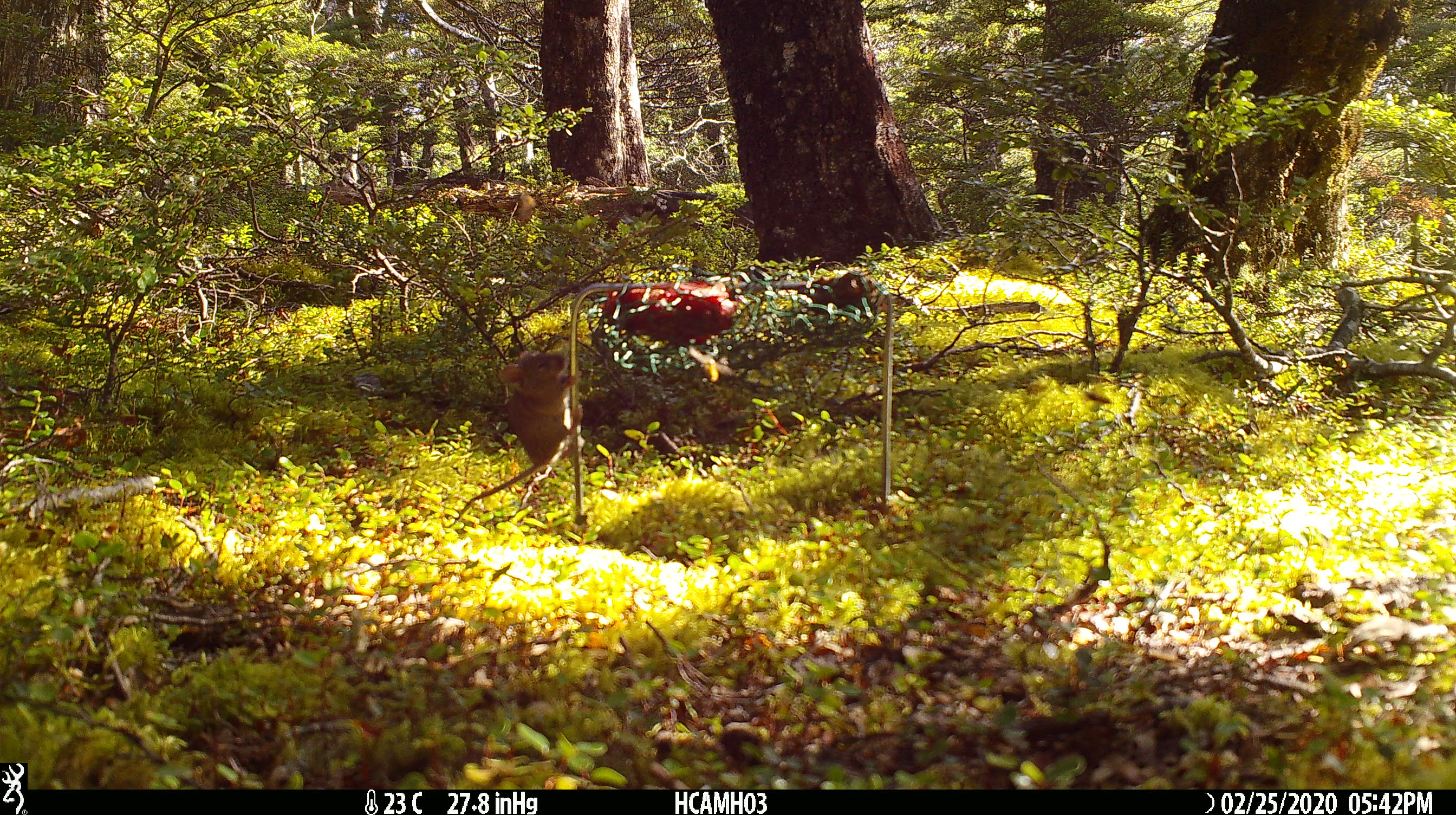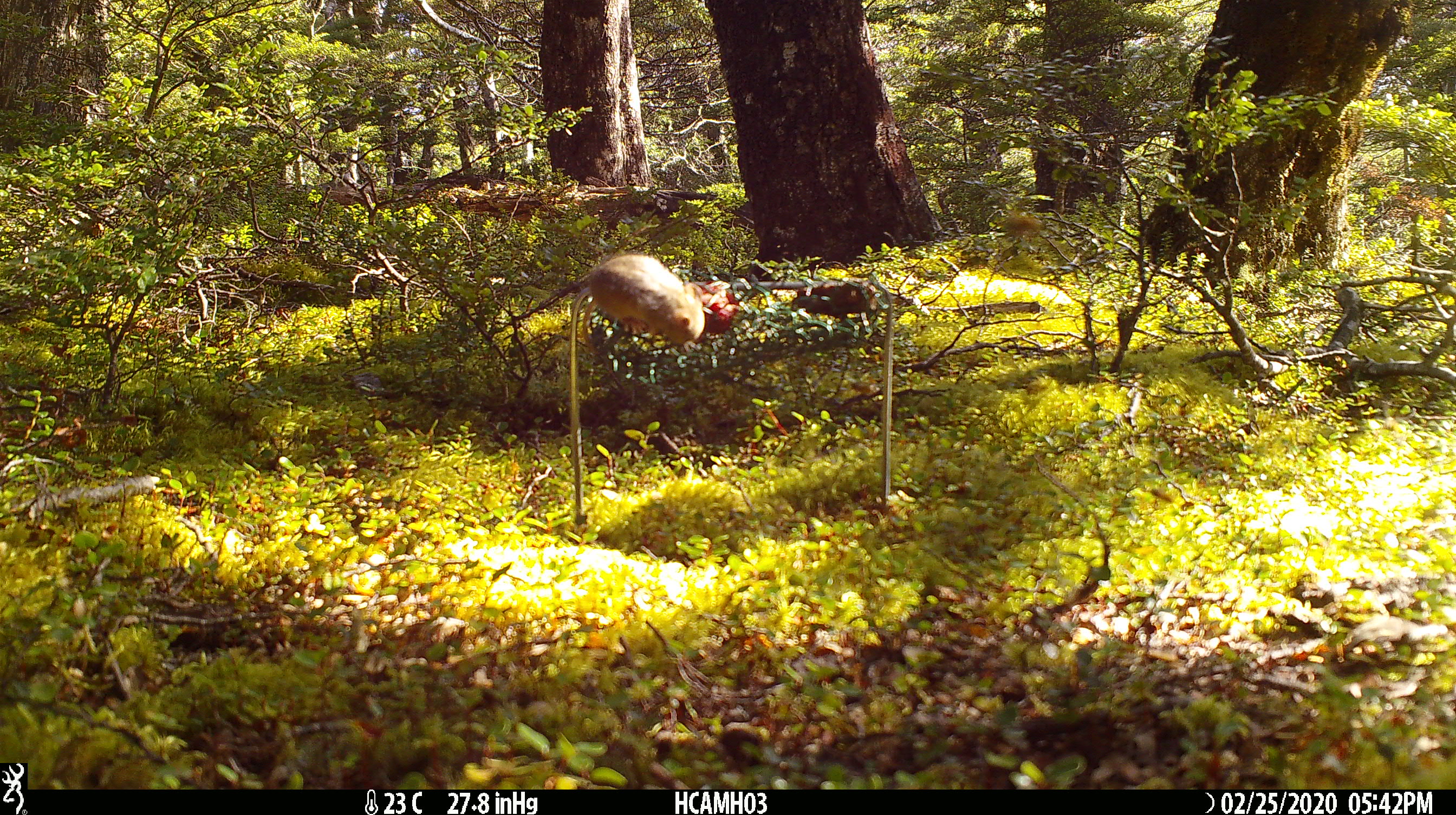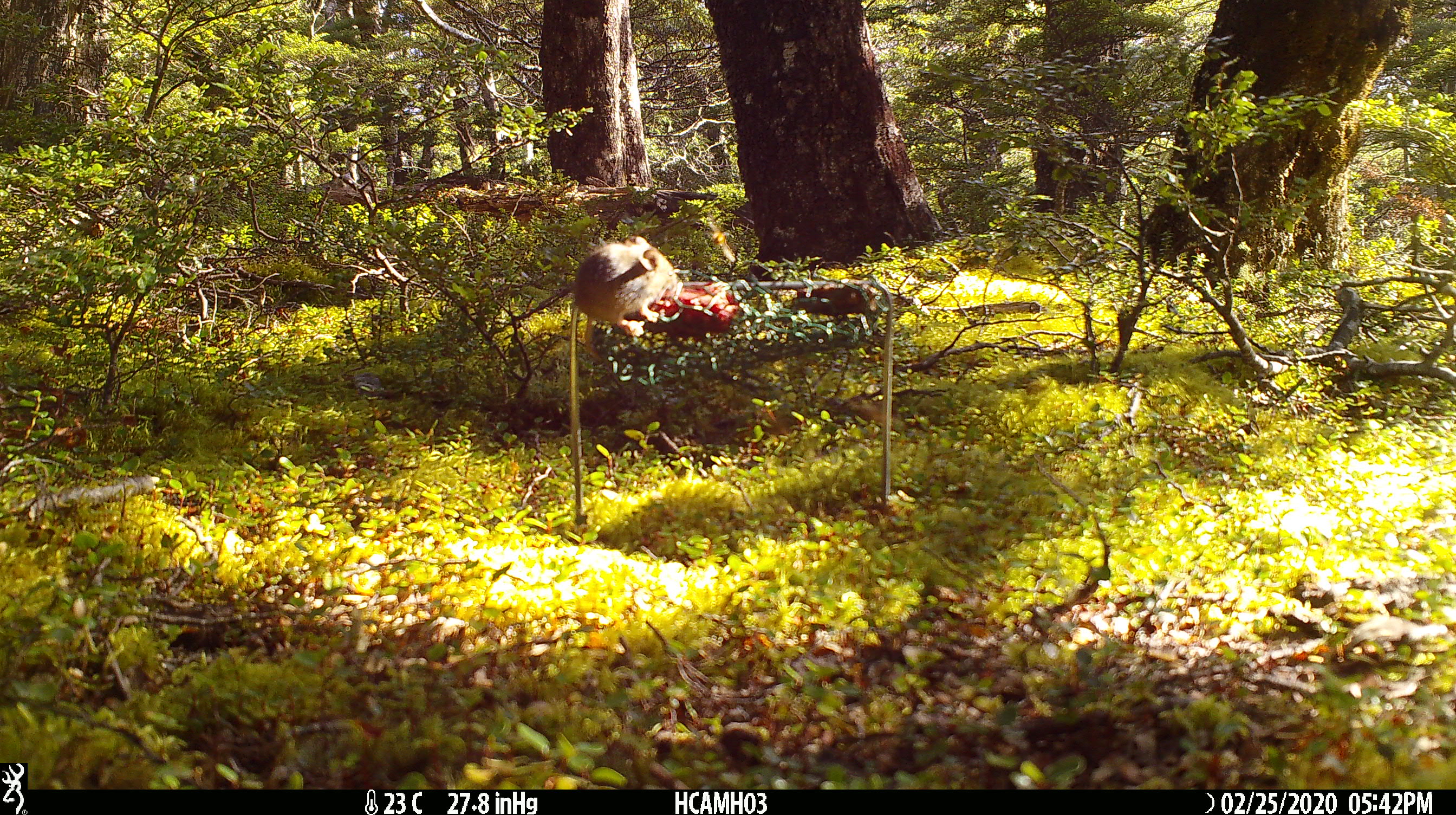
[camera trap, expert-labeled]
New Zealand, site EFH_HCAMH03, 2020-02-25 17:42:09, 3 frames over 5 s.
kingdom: Animalia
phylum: Chordata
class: Mammalia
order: Rodentia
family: Muridae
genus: Mus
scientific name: Mus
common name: mouse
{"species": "mouse (Mus)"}